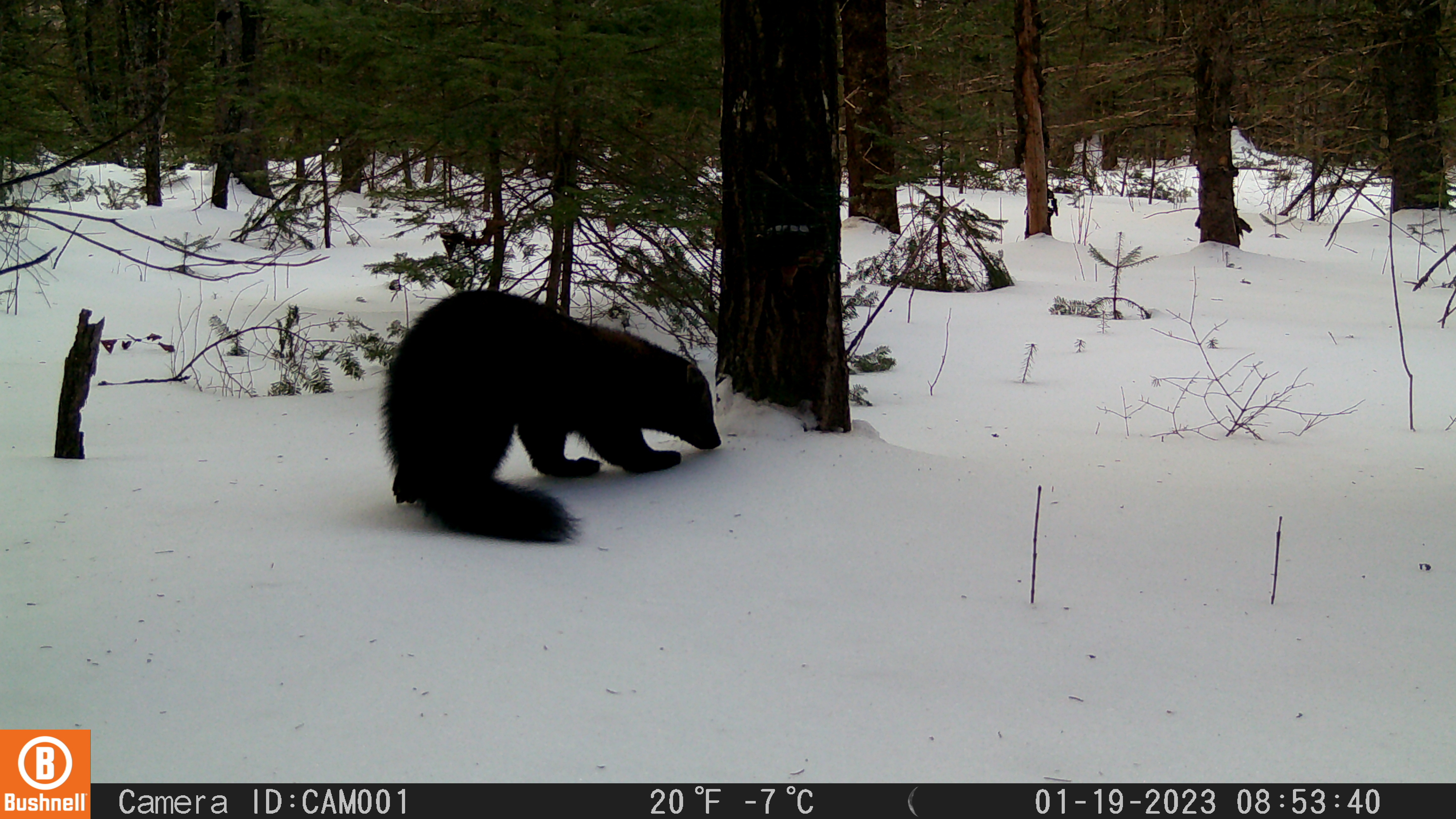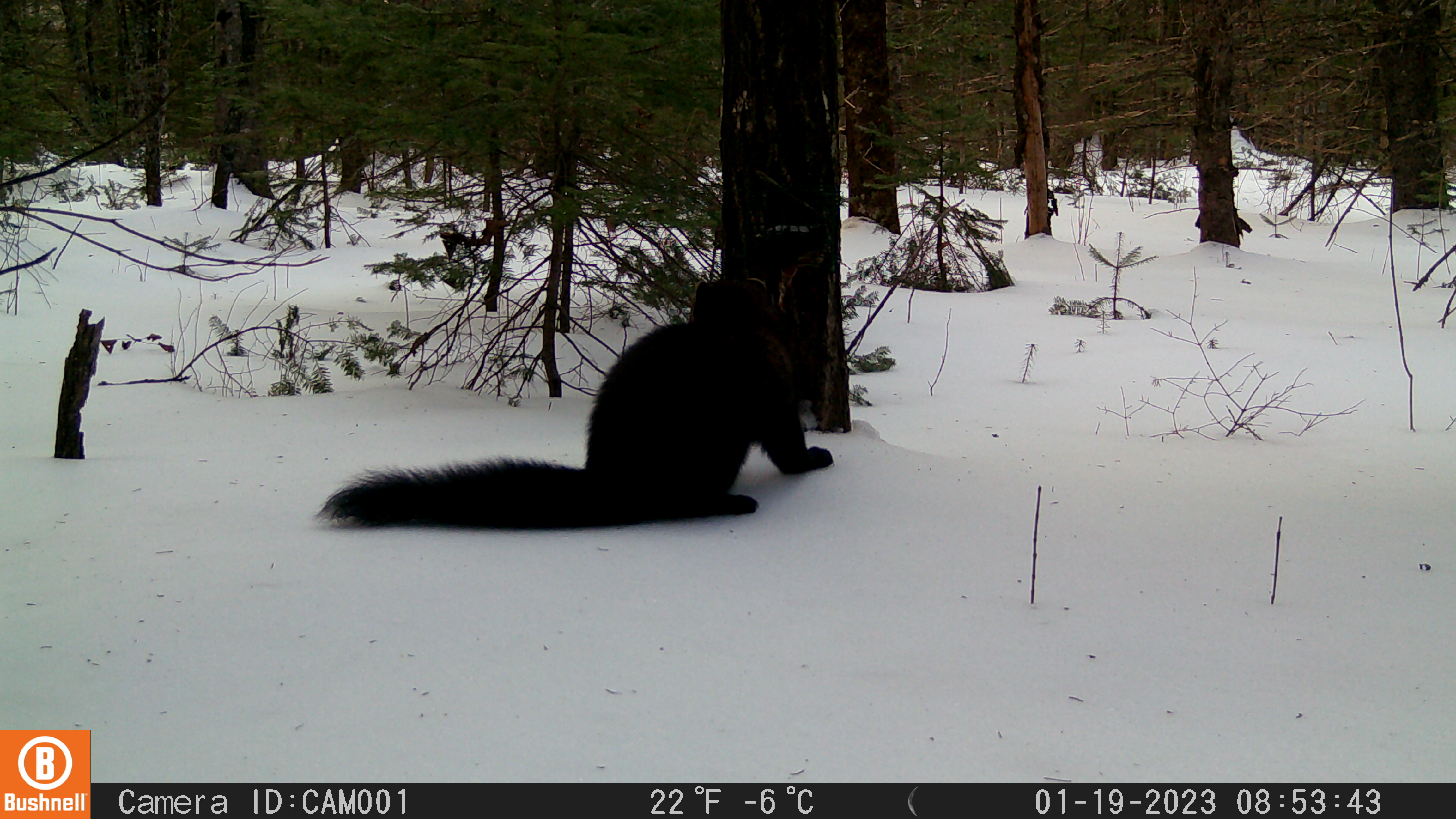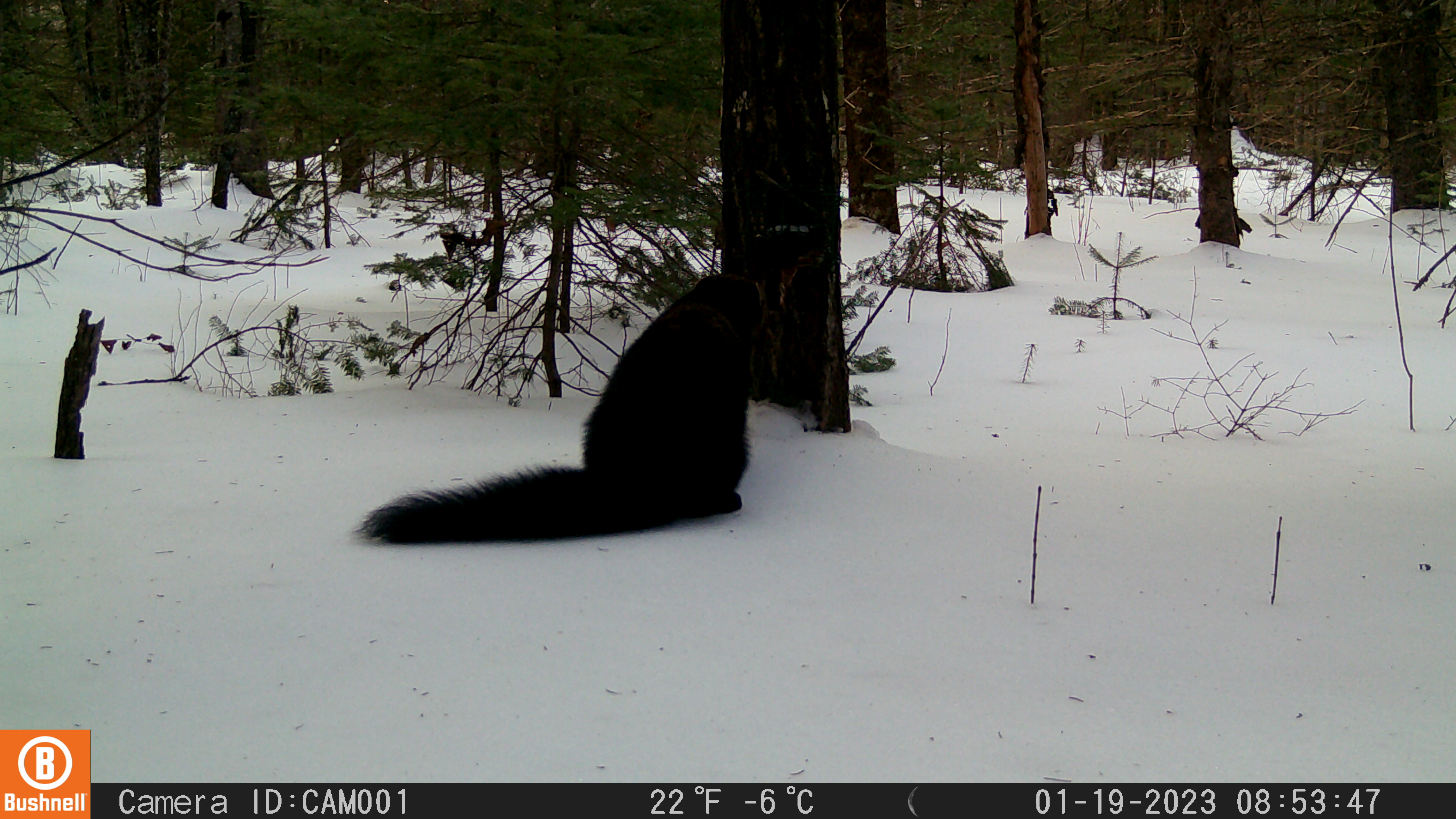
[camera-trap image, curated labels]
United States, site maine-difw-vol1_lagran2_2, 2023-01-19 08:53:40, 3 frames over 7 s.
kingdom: Animalia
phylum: Chordata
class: Mammalia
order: Carnivora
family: Mustelidae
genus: Pekania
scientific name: Pekania pennanti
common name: fisher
Fisher (Pekania pennanti).